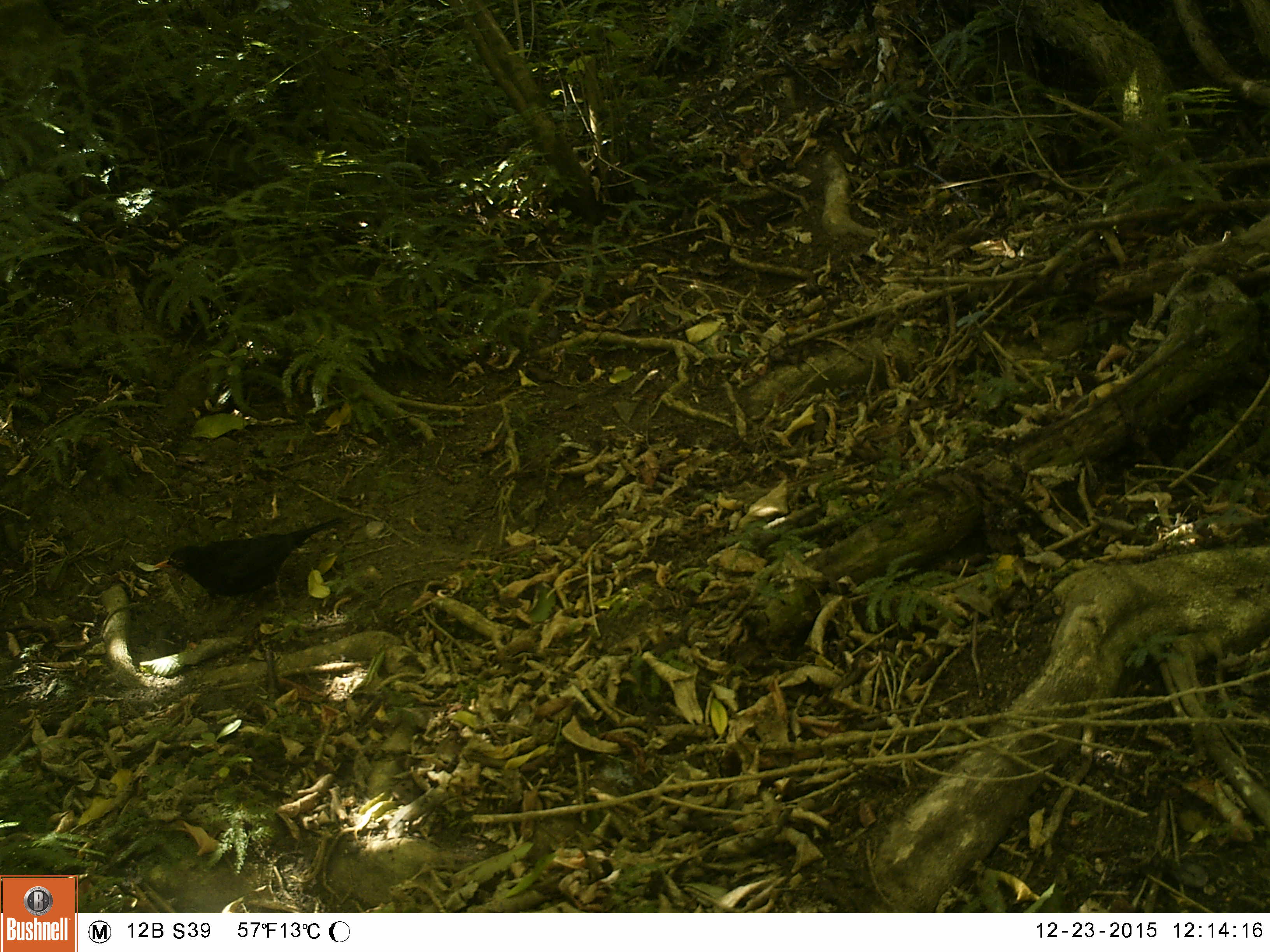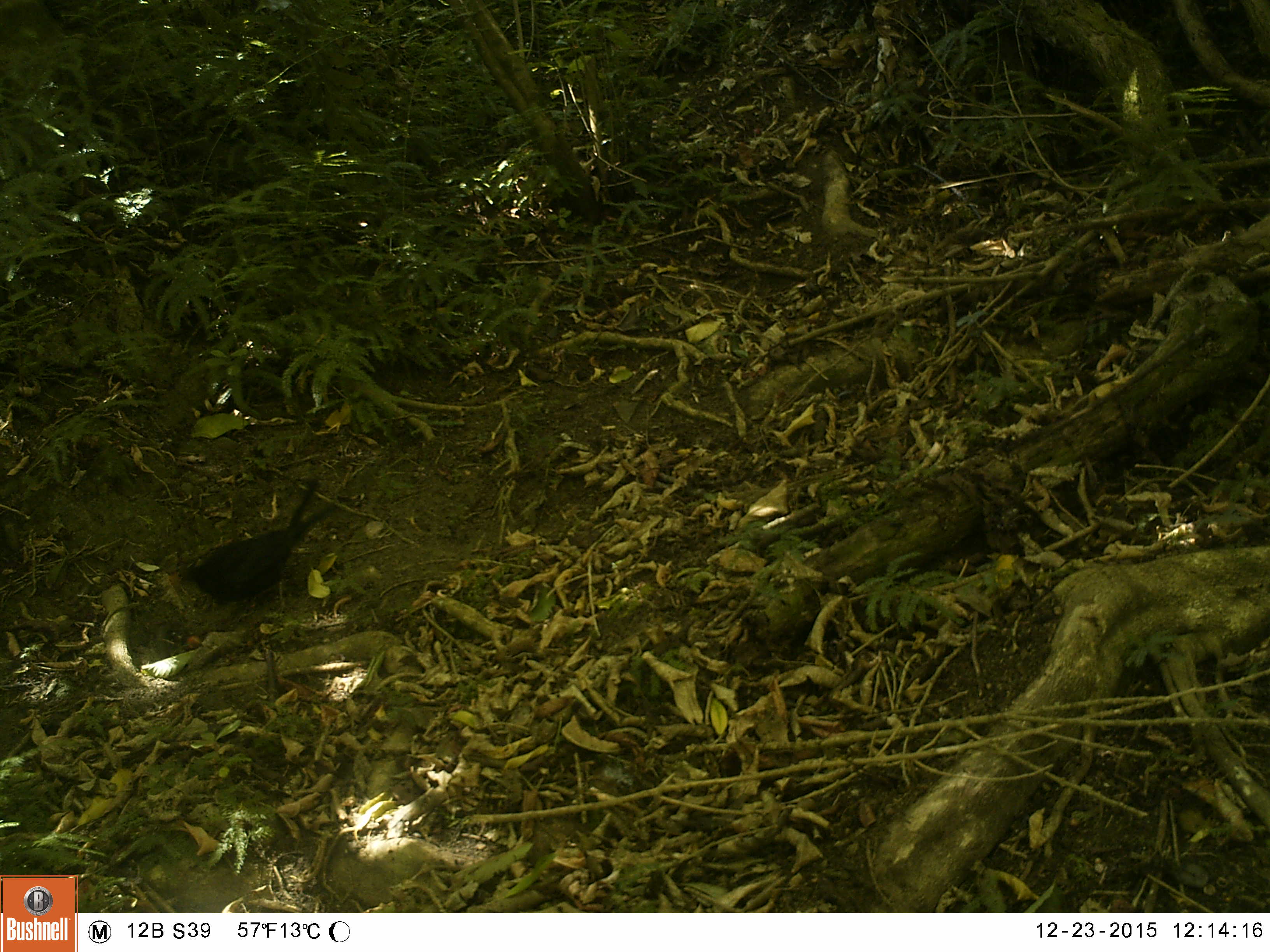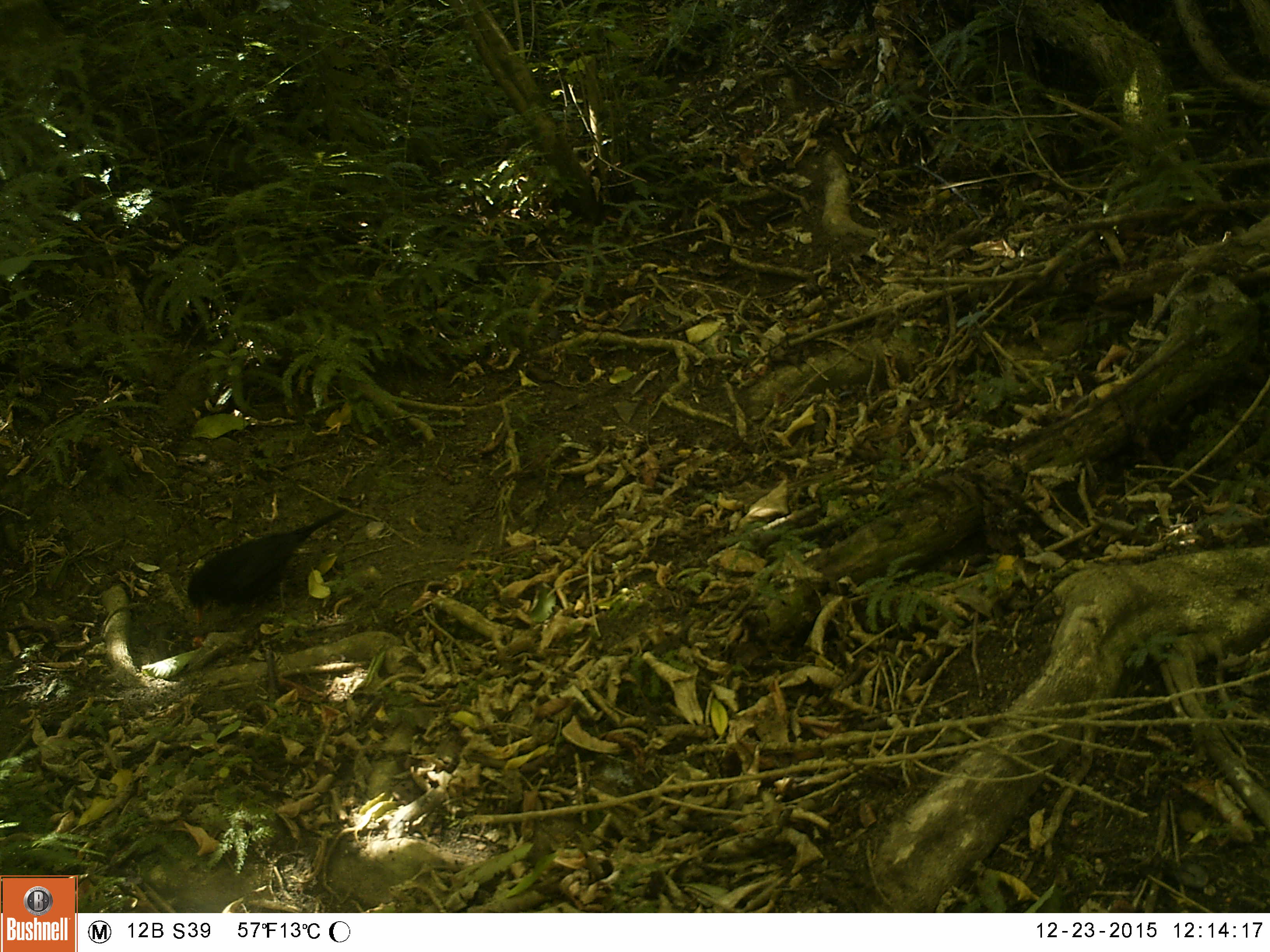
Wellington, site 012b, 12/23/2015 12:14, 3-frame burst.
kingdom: Animalia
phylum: Chordata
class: Aves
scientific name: Aves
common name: bird